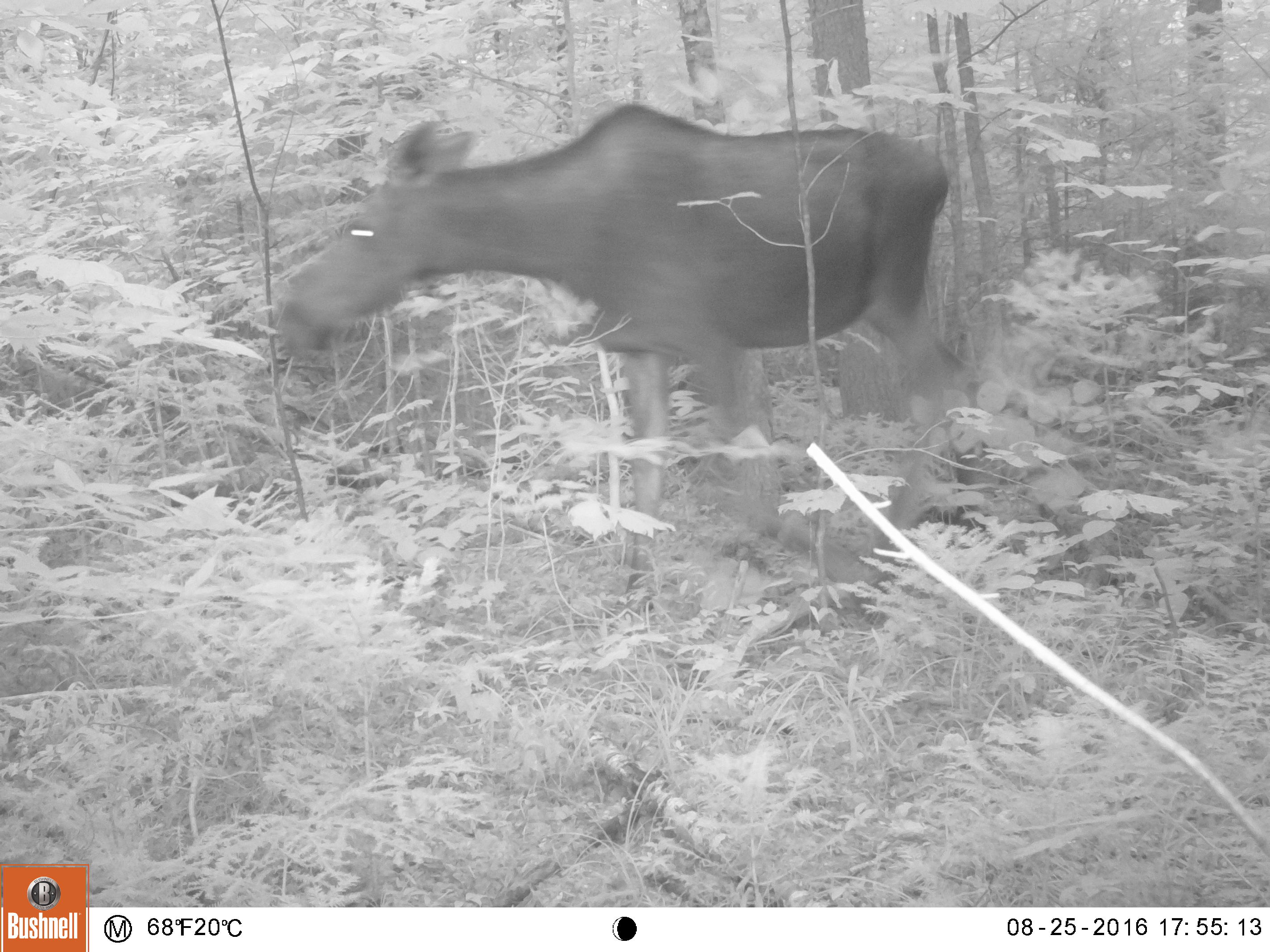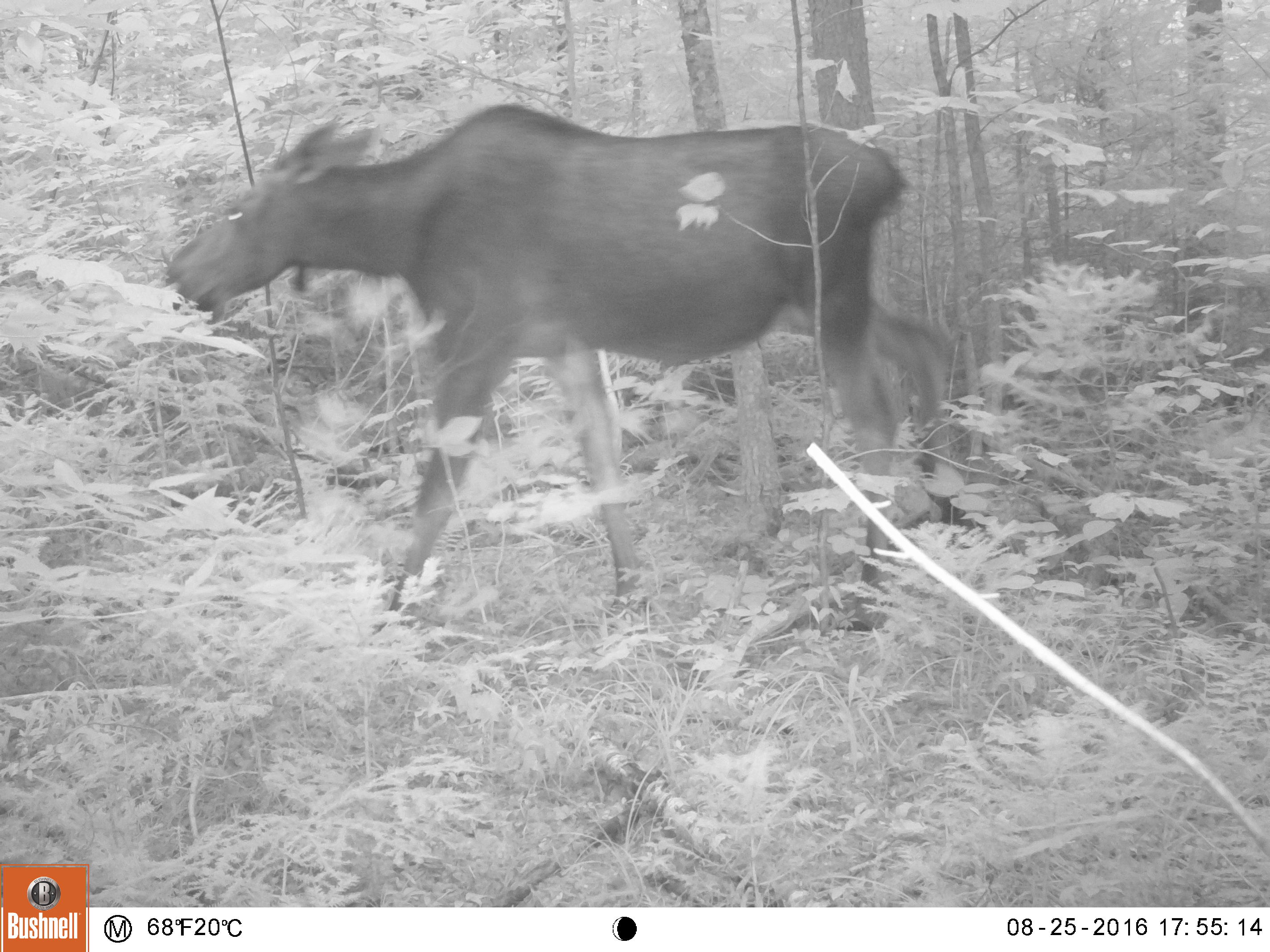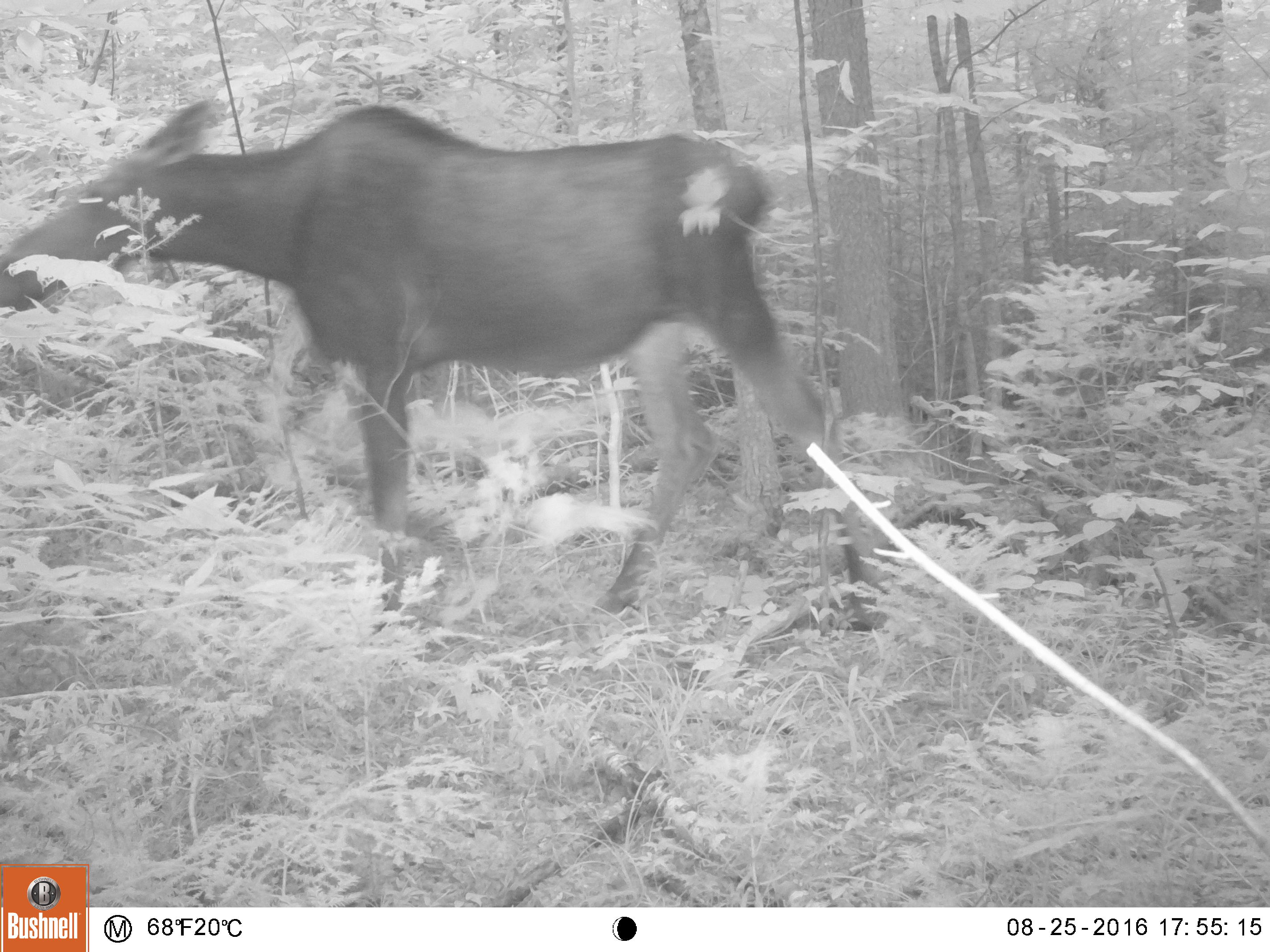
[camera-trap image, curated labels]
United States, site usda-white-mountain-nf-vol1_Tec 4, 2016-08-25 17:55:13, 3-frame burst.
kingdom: Animalia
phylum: Chordata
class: Mammalia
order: Artiodactyla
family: Cervidae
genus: Alces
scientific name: Alces alces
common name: moose